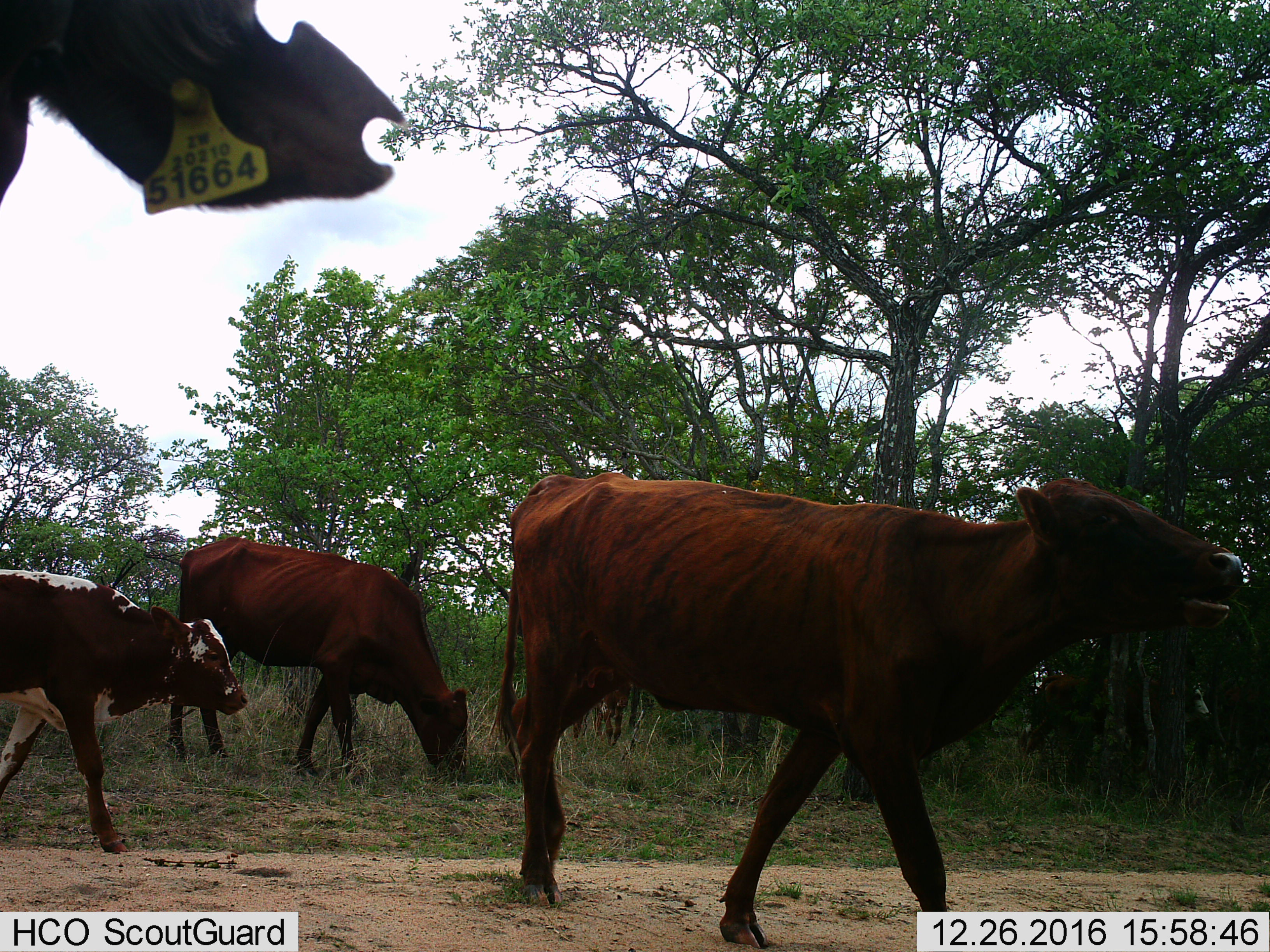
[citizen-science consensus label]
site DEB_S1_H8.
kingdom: Animalia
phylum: Chordata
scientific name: Vertebrata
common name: domestic animal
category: domesticanimal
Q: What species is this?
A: Domesticanimal (domestic animal) (Vertebrata).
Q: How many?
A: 4.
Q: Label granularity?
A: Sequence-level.